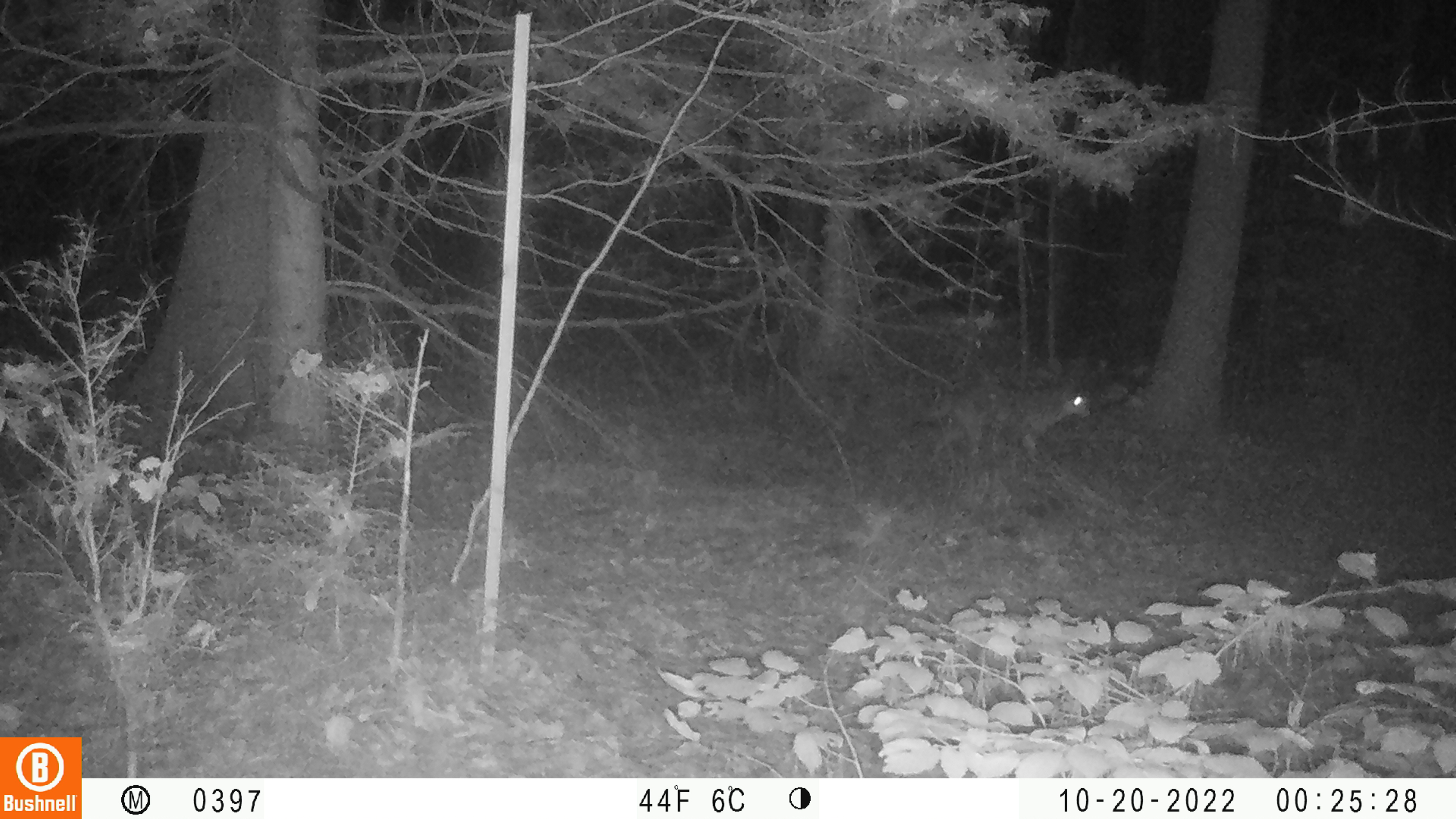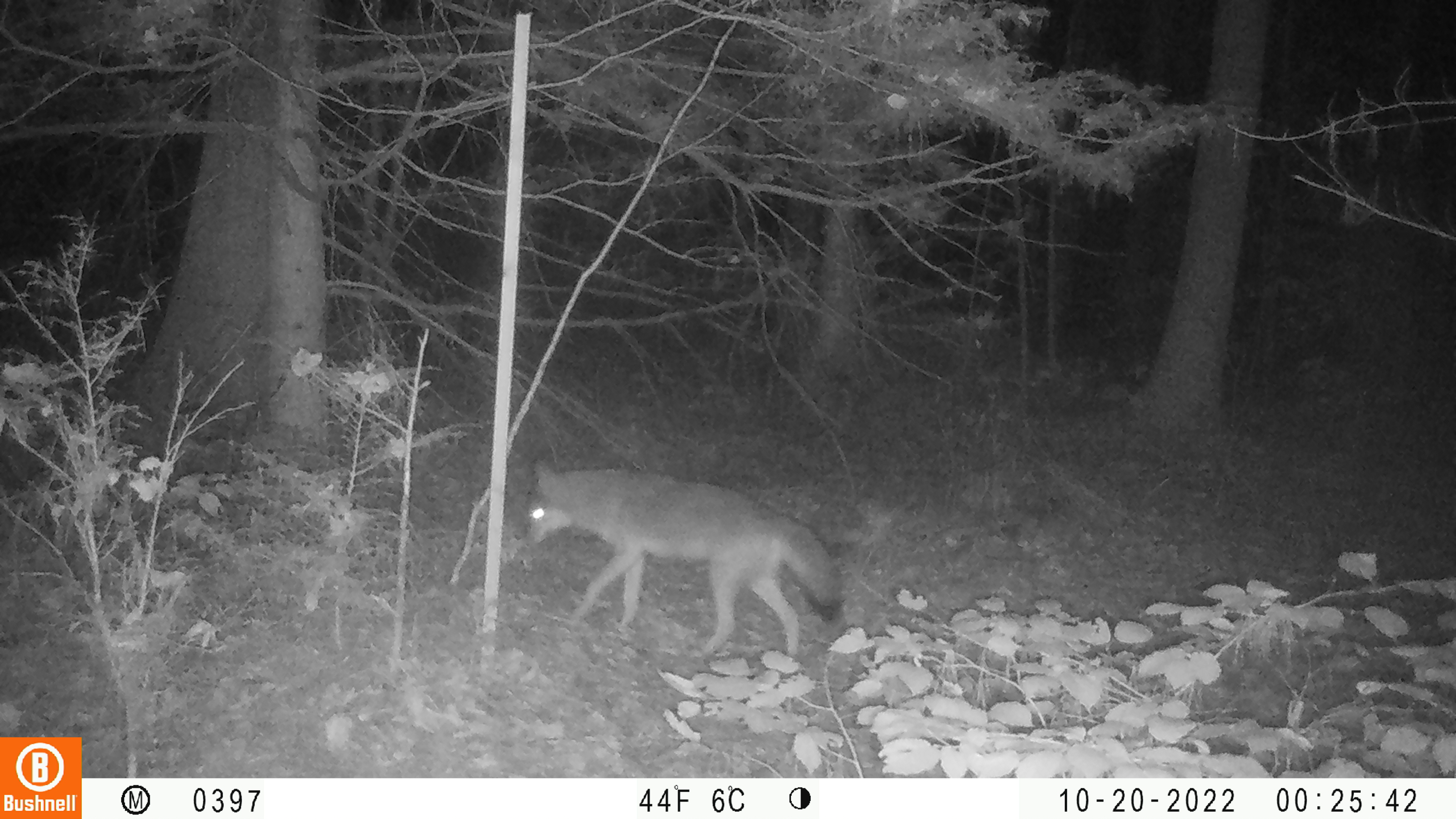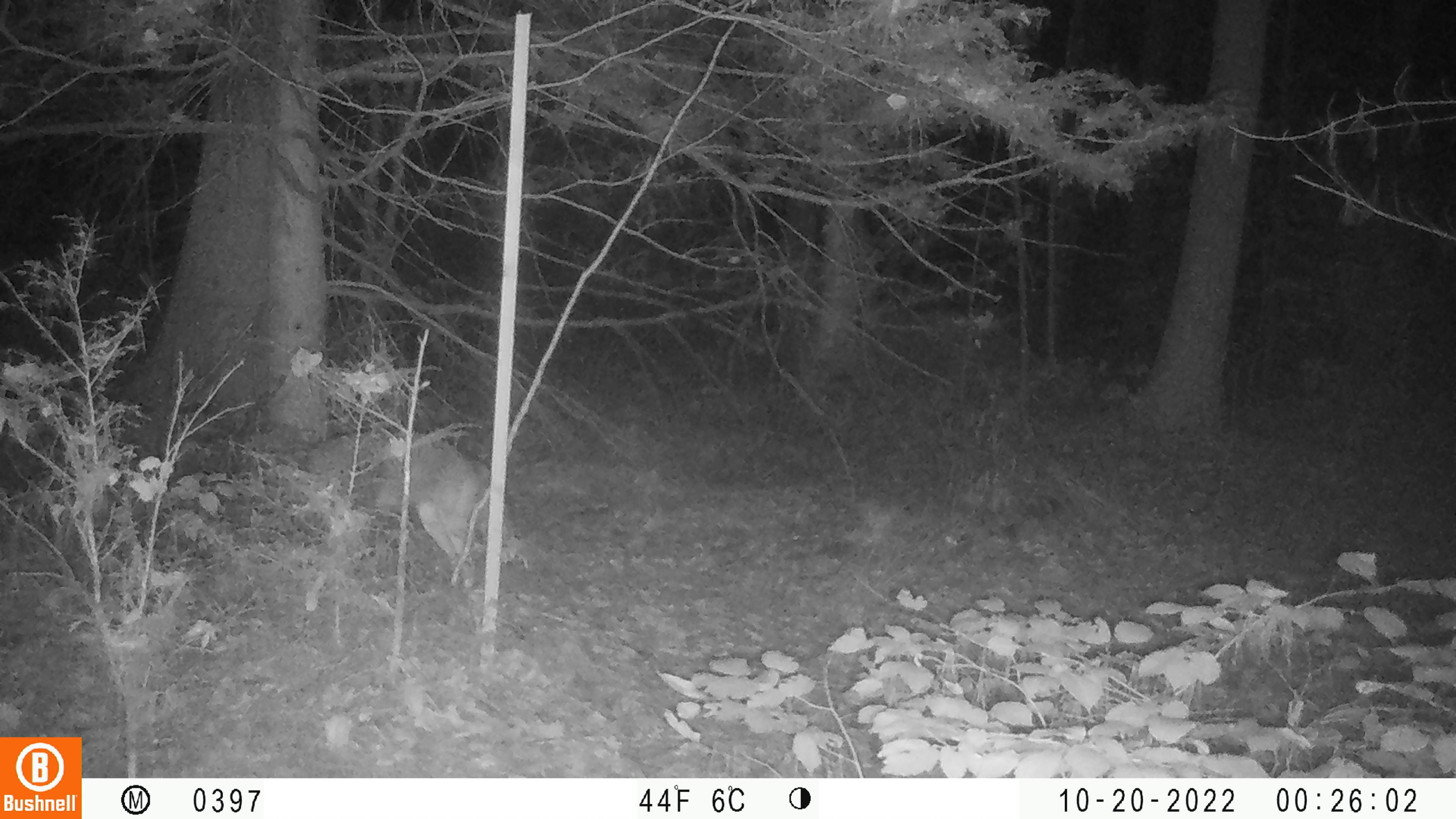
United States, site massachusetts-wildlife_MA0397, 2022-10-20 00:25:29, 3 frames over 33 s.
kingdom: Animalia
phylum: Chordata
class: Mammalia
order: Carnivora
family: Canidae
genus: Canis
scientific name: Canis latrans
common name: coyote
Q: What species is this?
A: Coyote (Canis latrans).